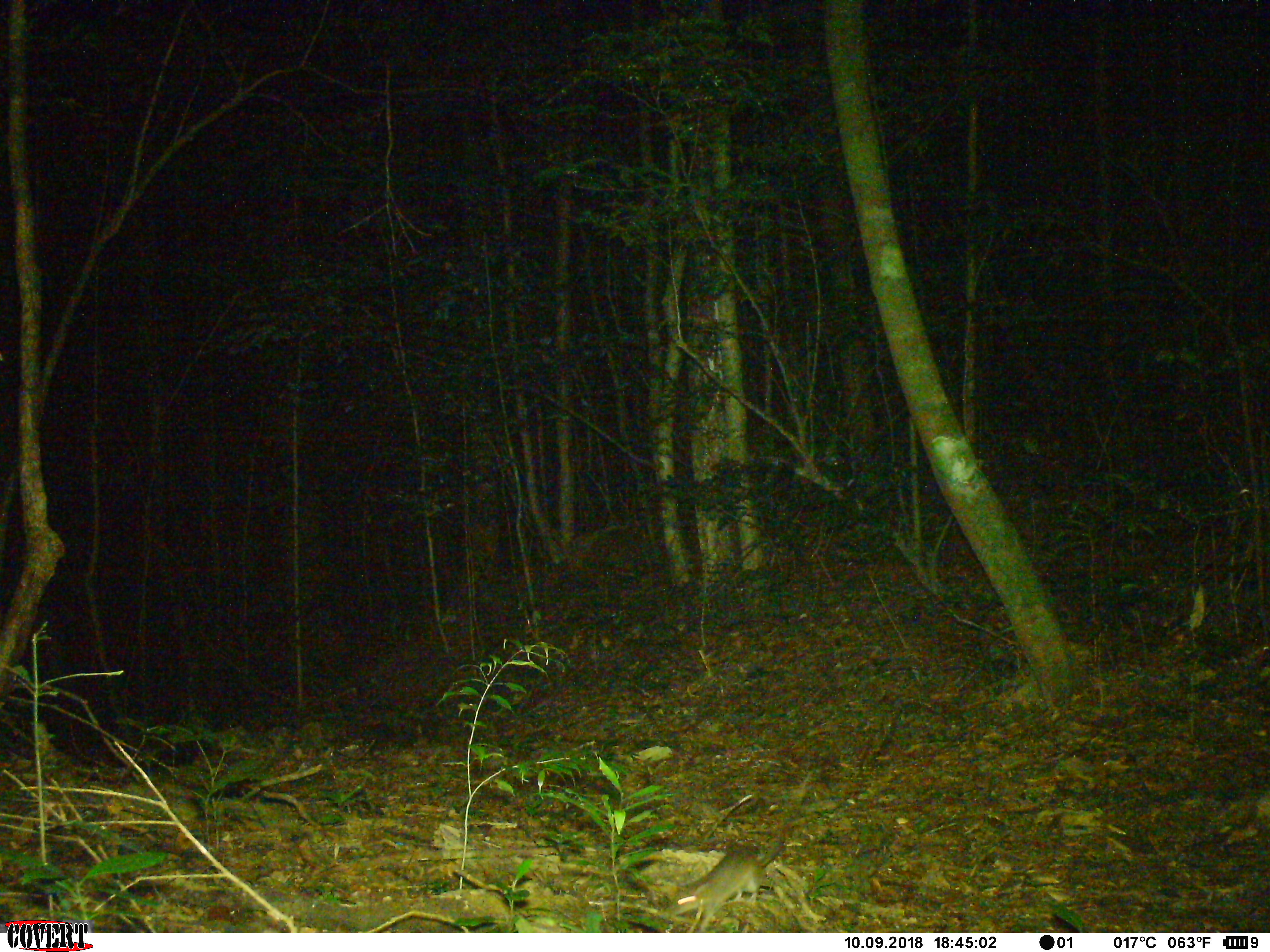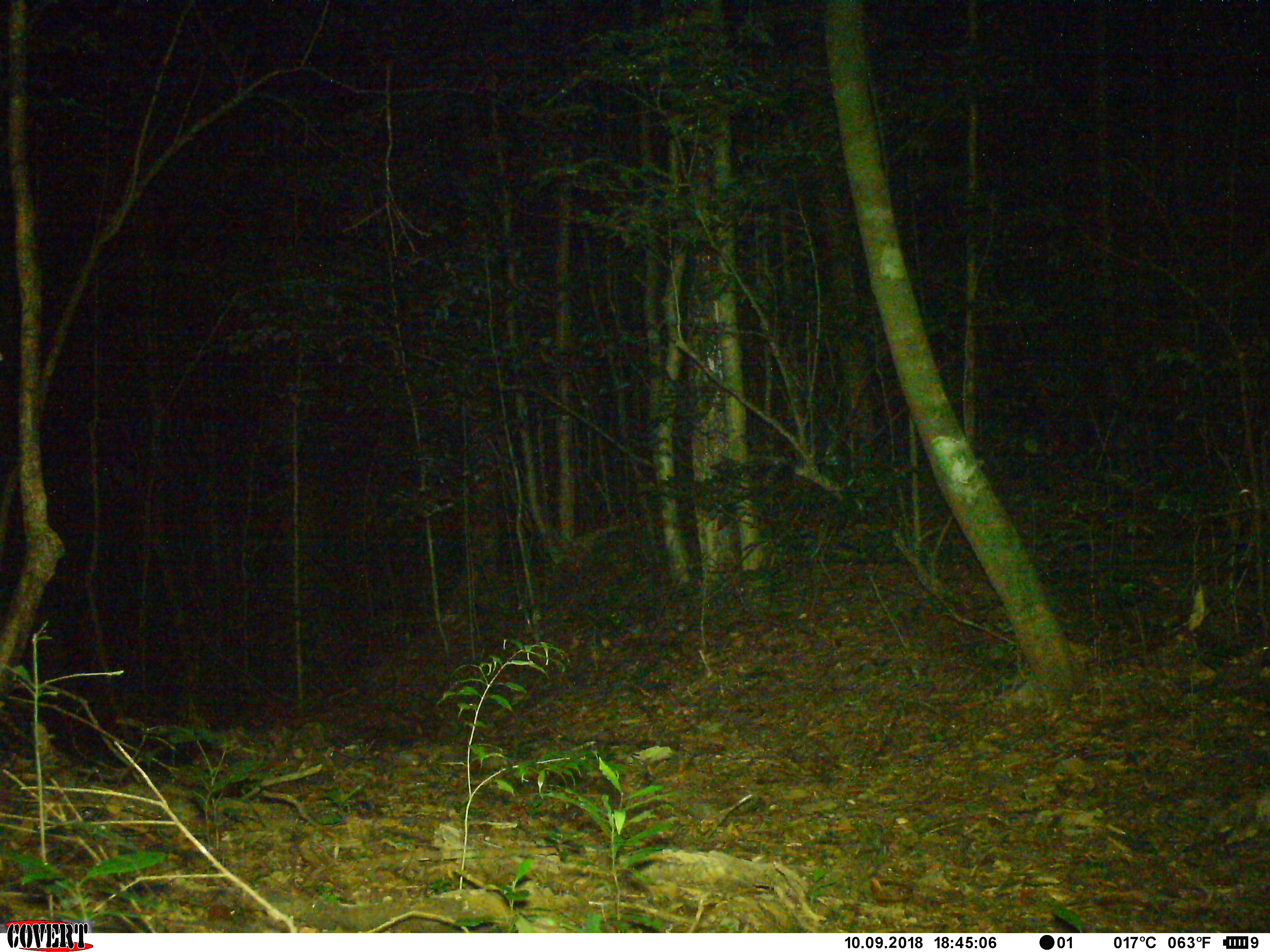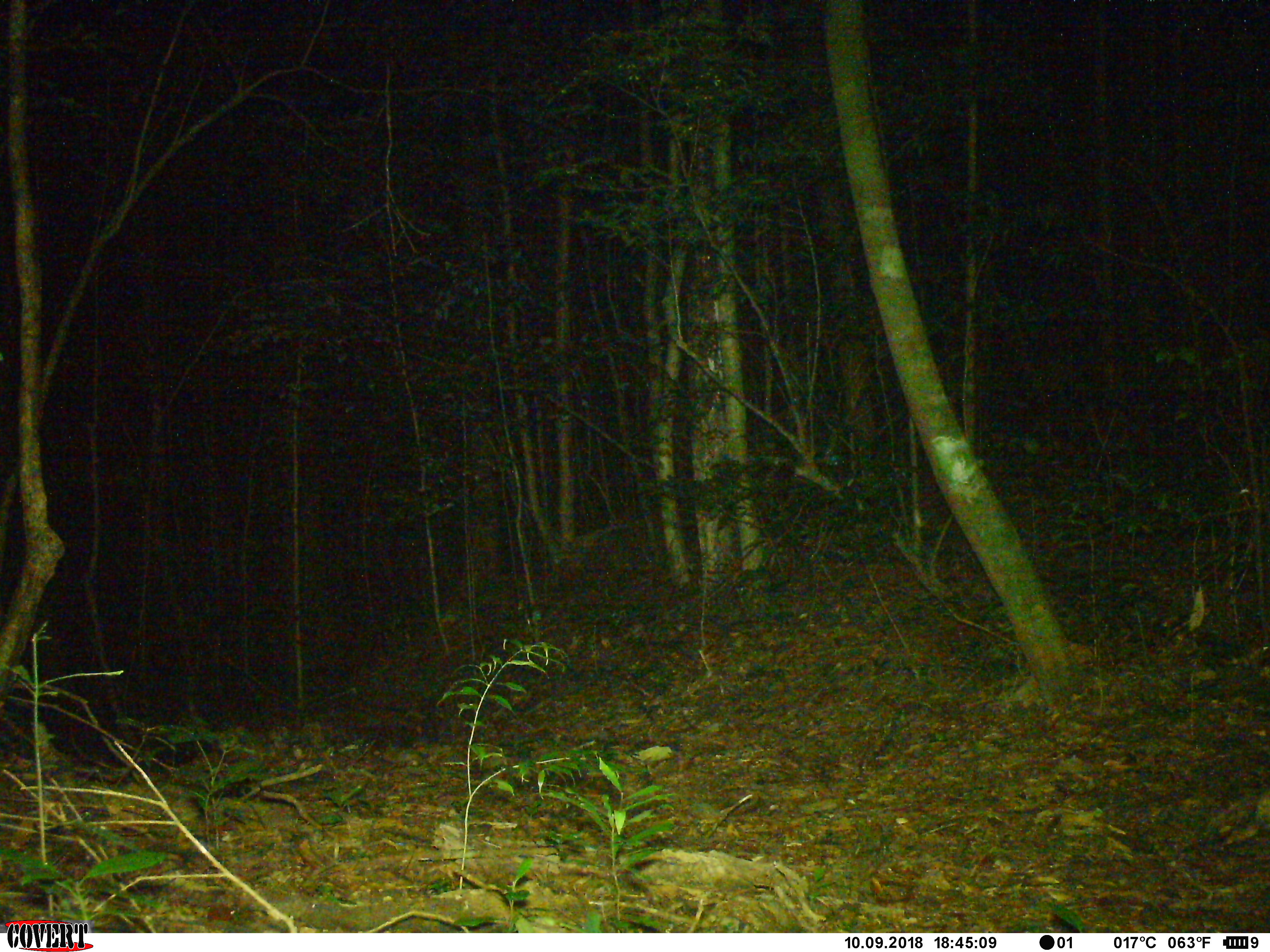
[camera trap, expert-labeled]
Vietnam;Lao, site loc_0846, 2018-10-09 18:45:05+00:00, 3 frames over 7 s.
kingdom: Animalia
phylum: Chordata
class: Mammalia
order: Rodentia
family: Muridae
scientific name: Muridae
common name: old-world mice and rats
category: unidentified murid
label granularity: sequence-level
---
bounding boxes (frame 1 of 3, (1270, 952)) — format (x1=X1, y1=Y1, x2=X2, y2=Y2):
unidentified murid: (x1=662, y1=842, x2=785, y2=933)